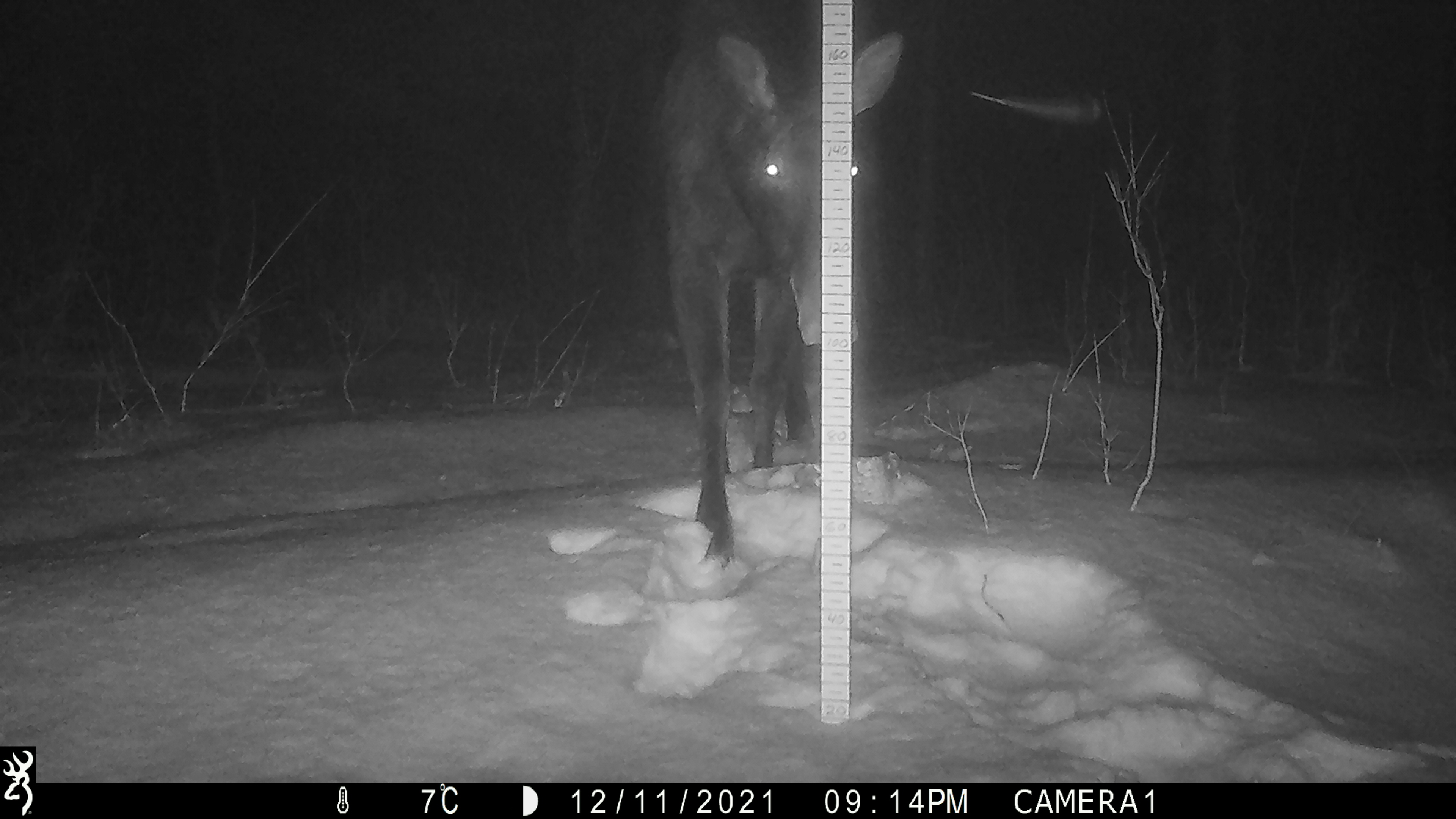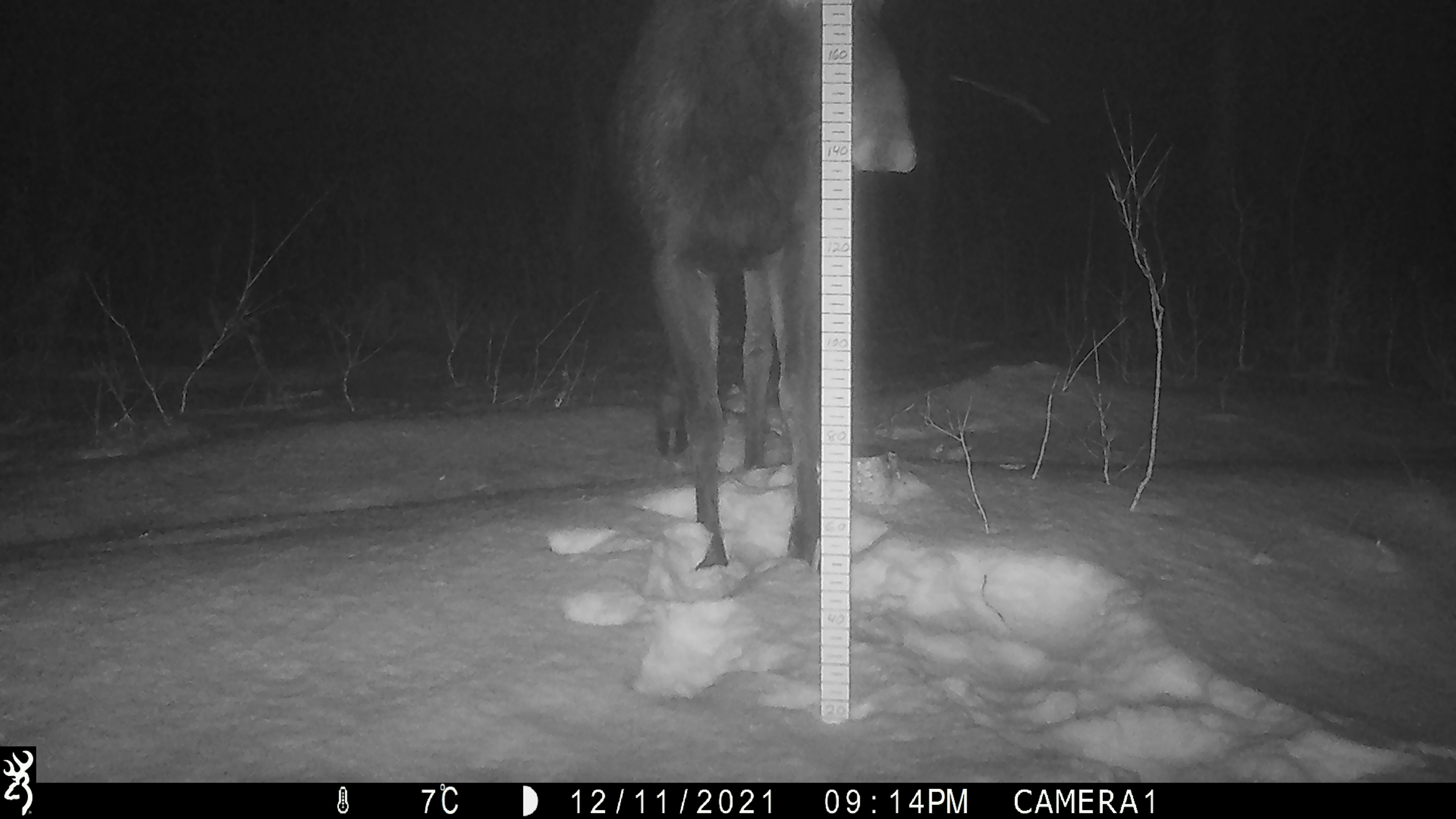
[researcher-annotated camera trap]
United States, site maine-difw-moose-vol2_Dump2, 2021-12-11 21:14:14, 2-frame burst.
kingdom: Animalia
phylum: Chordata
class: Mammalia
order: Artiodactyla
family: Cervidae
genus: Alces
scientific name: Alces alces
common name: moose